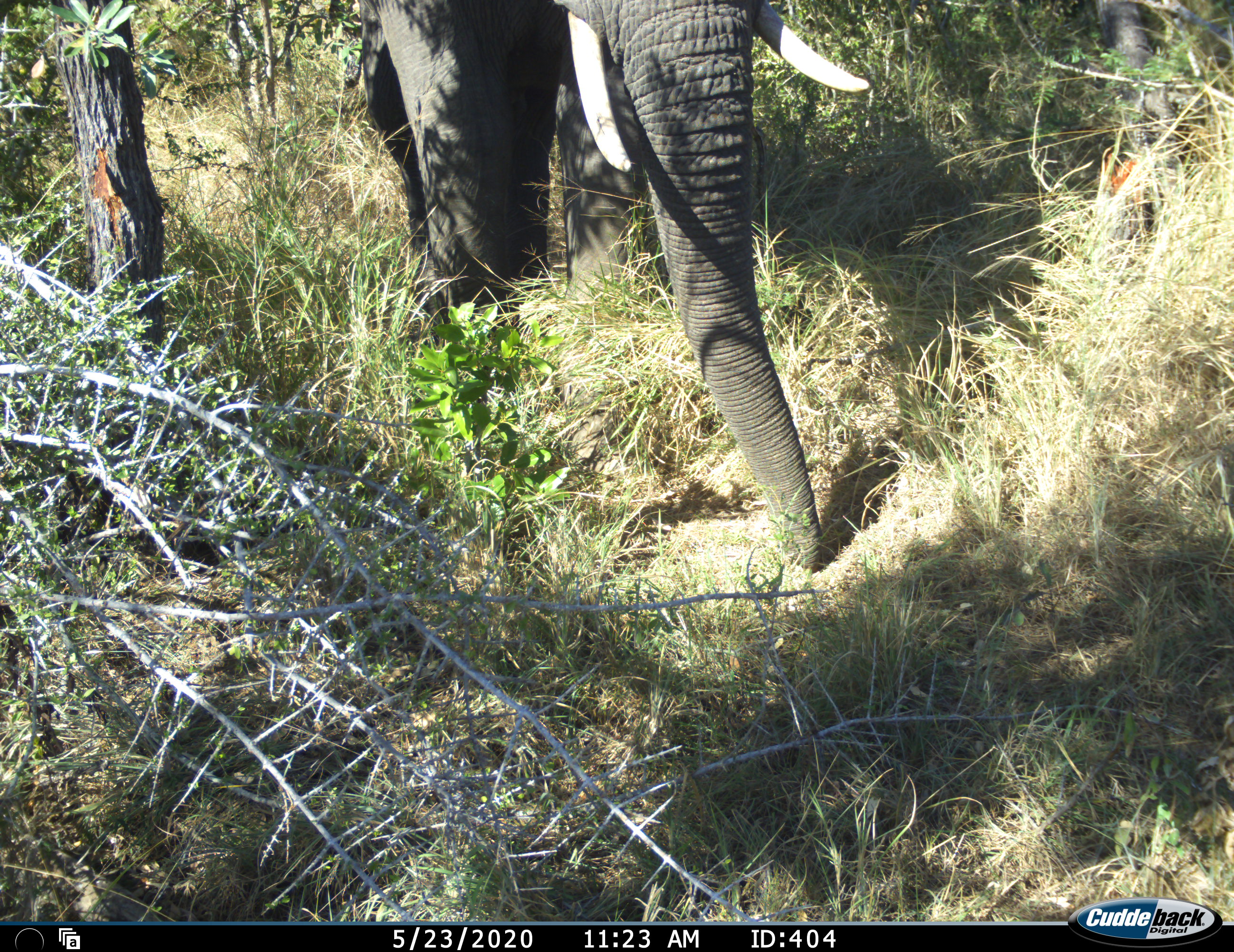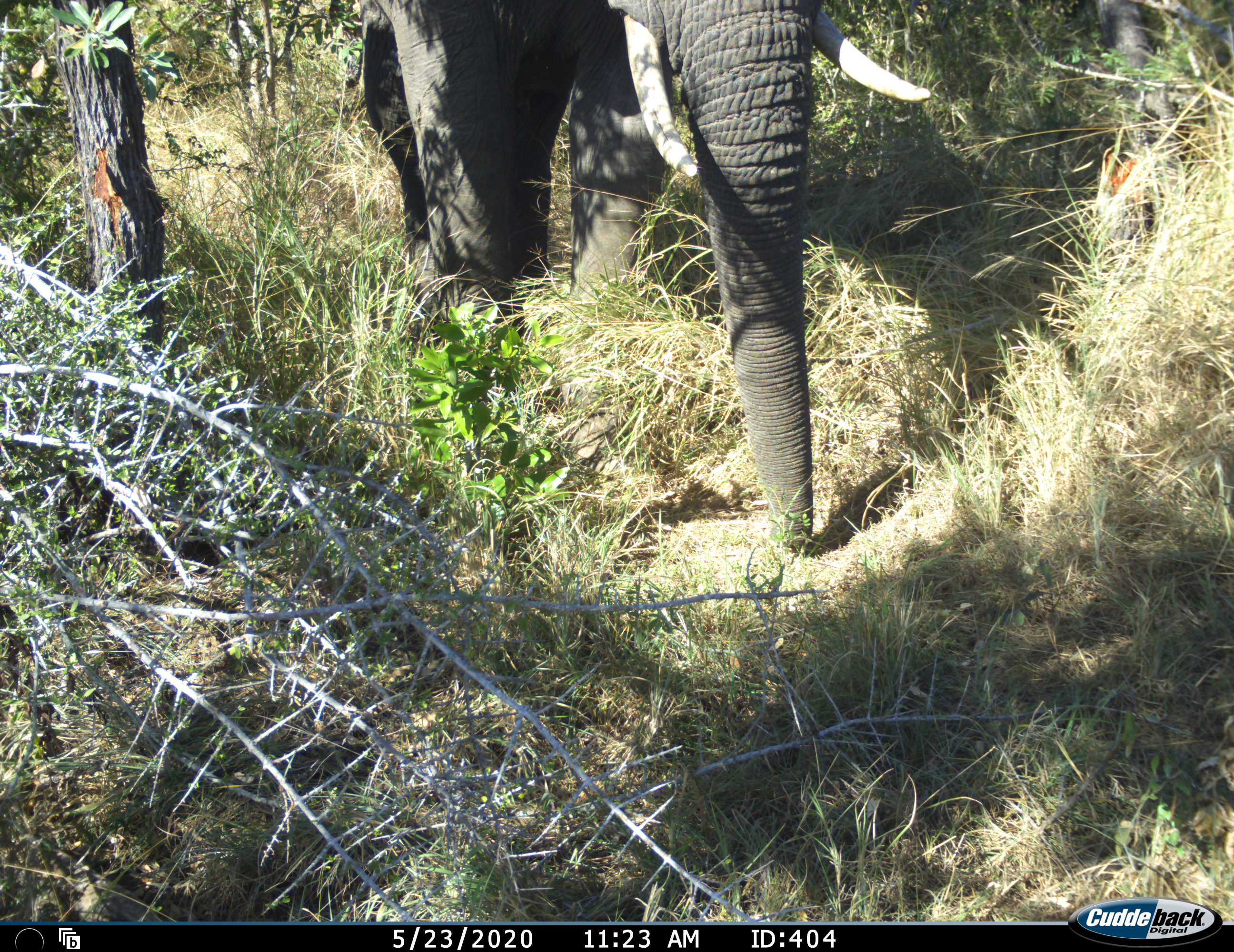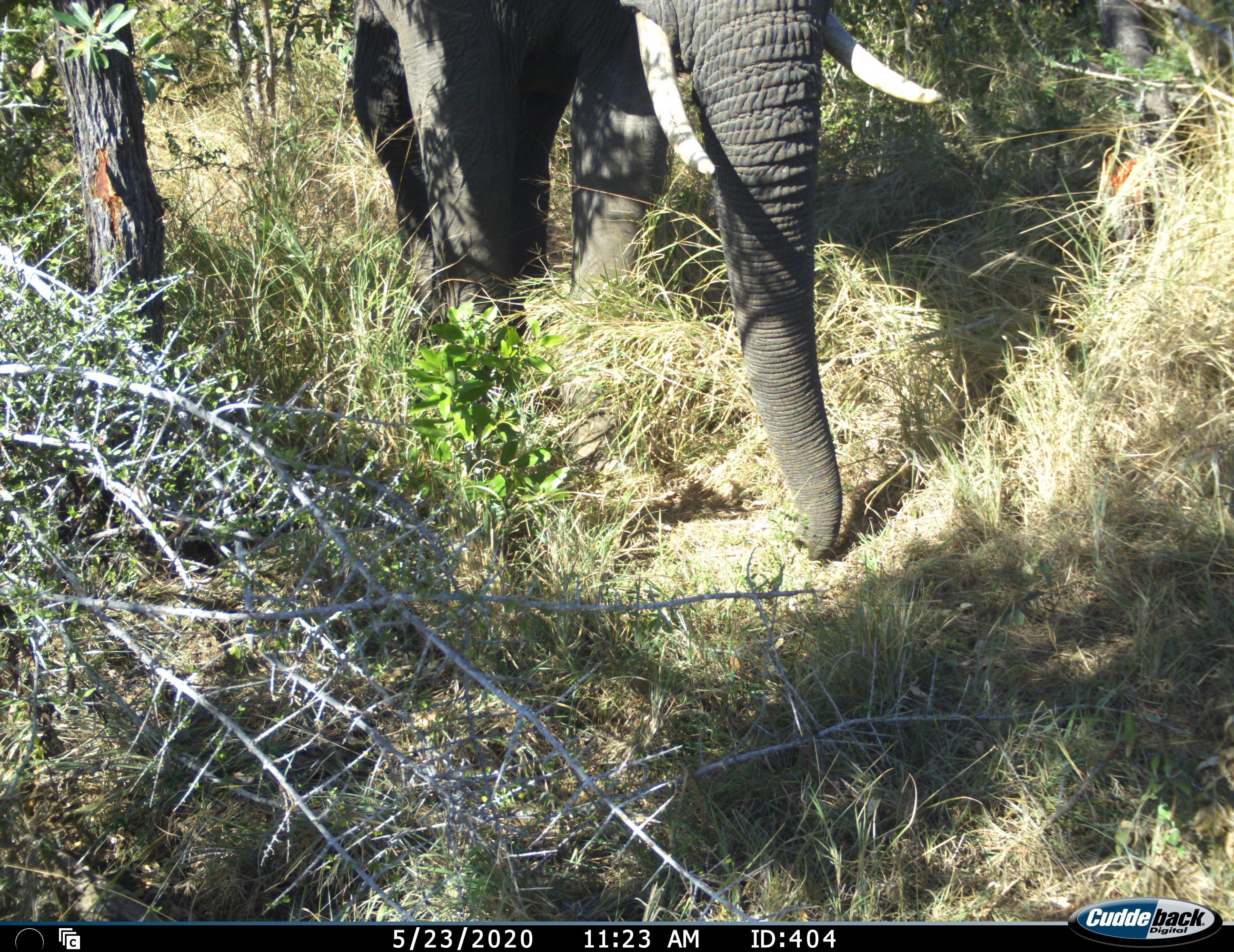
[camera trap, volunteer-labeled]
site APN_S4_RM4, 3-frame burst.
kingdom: Animalia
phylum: Chordata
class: Mammalia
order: Proboscidea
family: Elephantidae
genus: Loxodonta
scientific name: Loxodonta africana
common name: african bush elephant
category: elephant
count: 1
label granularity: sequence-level